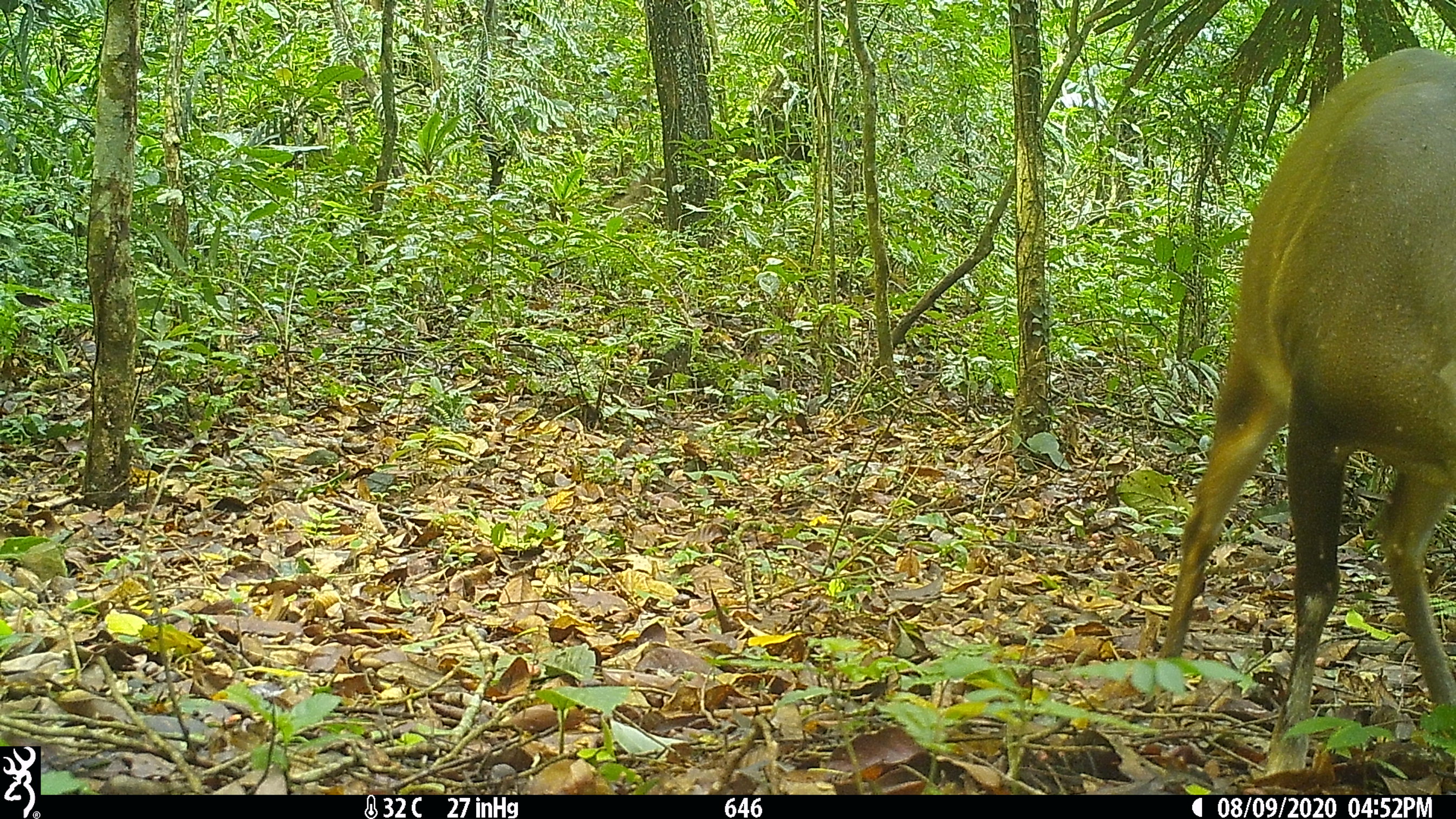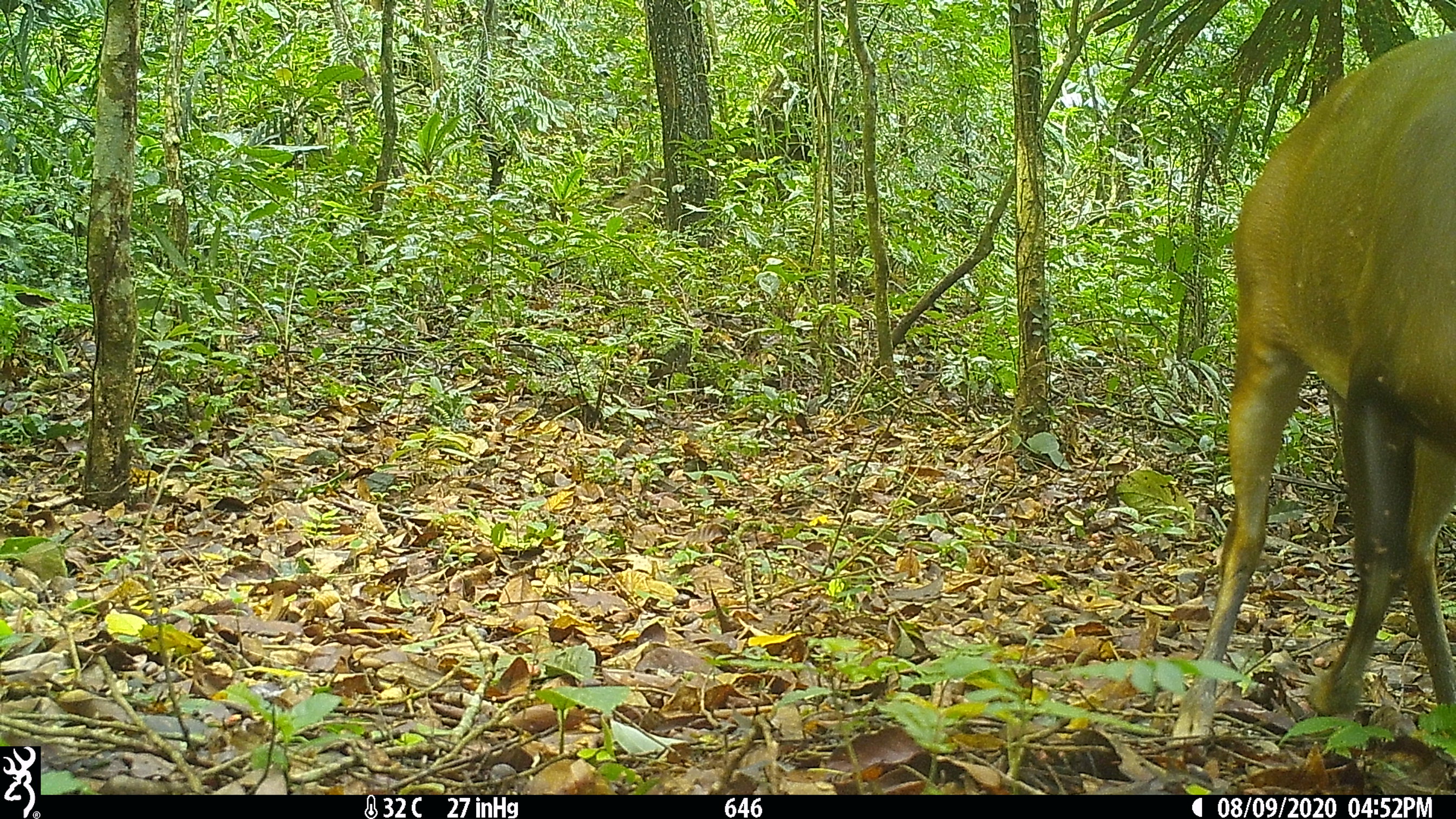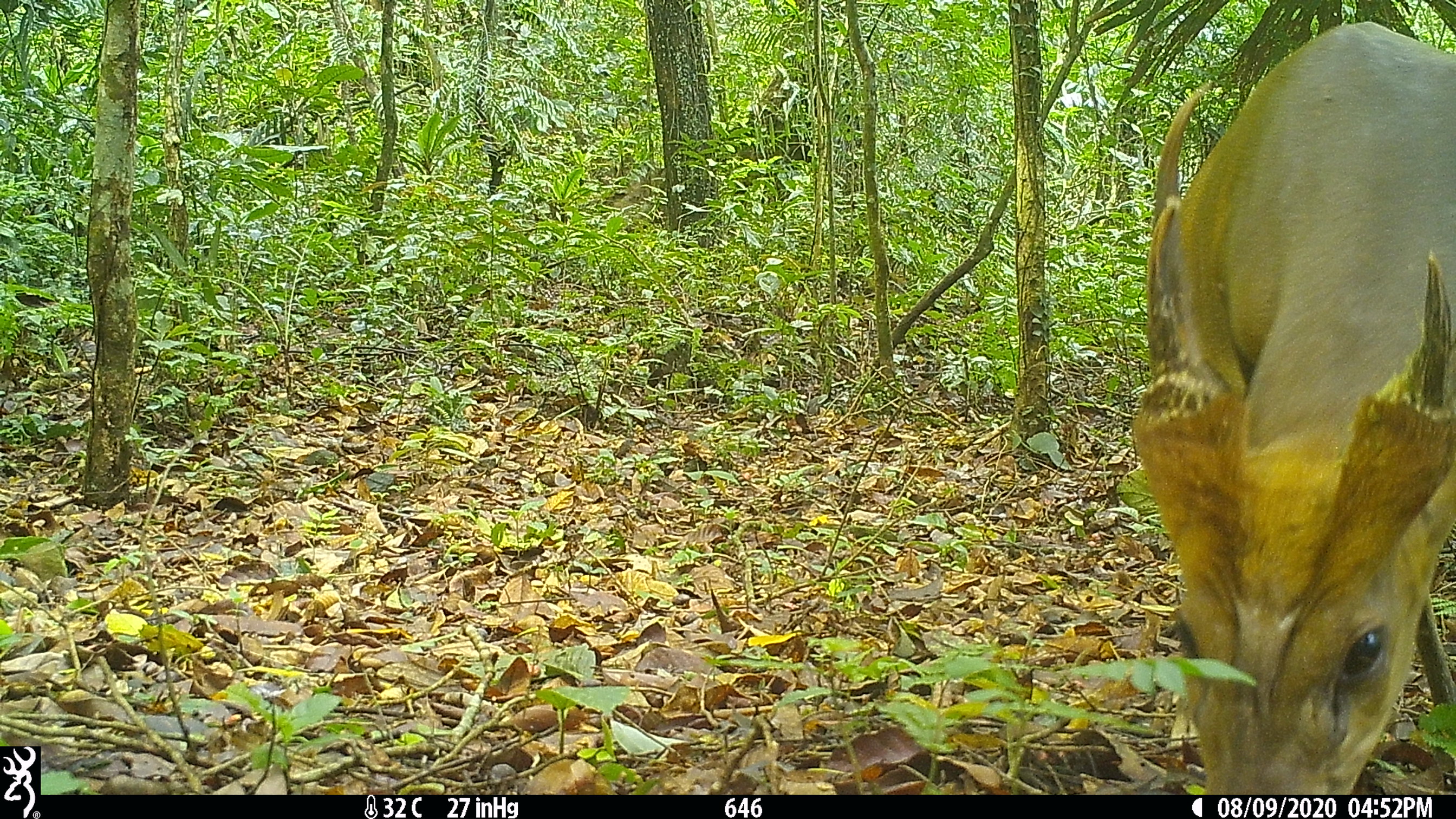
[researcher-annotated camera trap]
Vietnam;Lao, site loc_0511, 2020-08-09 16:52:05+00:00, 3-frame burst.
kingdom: Animalia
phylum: Chordata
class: Mammalia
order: Artiodactyla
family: Cervidae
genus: Muntiacus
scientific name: Muntiacus vuquangensis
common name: large-antlered muntjac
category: large antlered muntjac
Large antlered muntjac (large-antlered muntjac) (Muntiacus vuquangensis). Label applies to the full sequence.